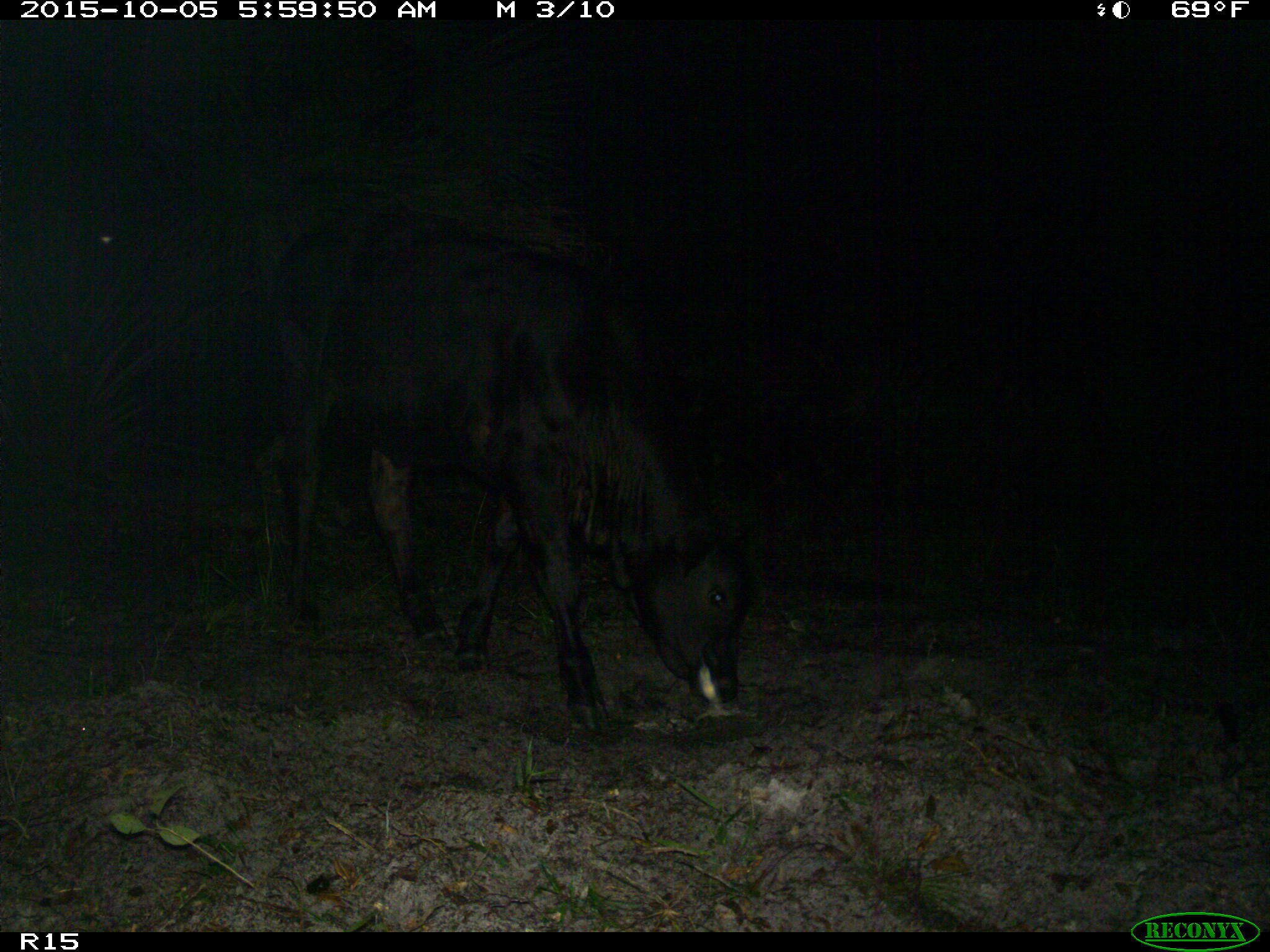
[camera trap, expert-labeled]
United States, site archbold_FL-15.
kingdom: Animalia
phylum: Chordata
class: Mammalia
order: Artiodactyla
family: Bovidae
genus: Bos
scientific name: Bos taurus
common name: domestic cow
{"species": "Bos taurus (domestic cow)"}